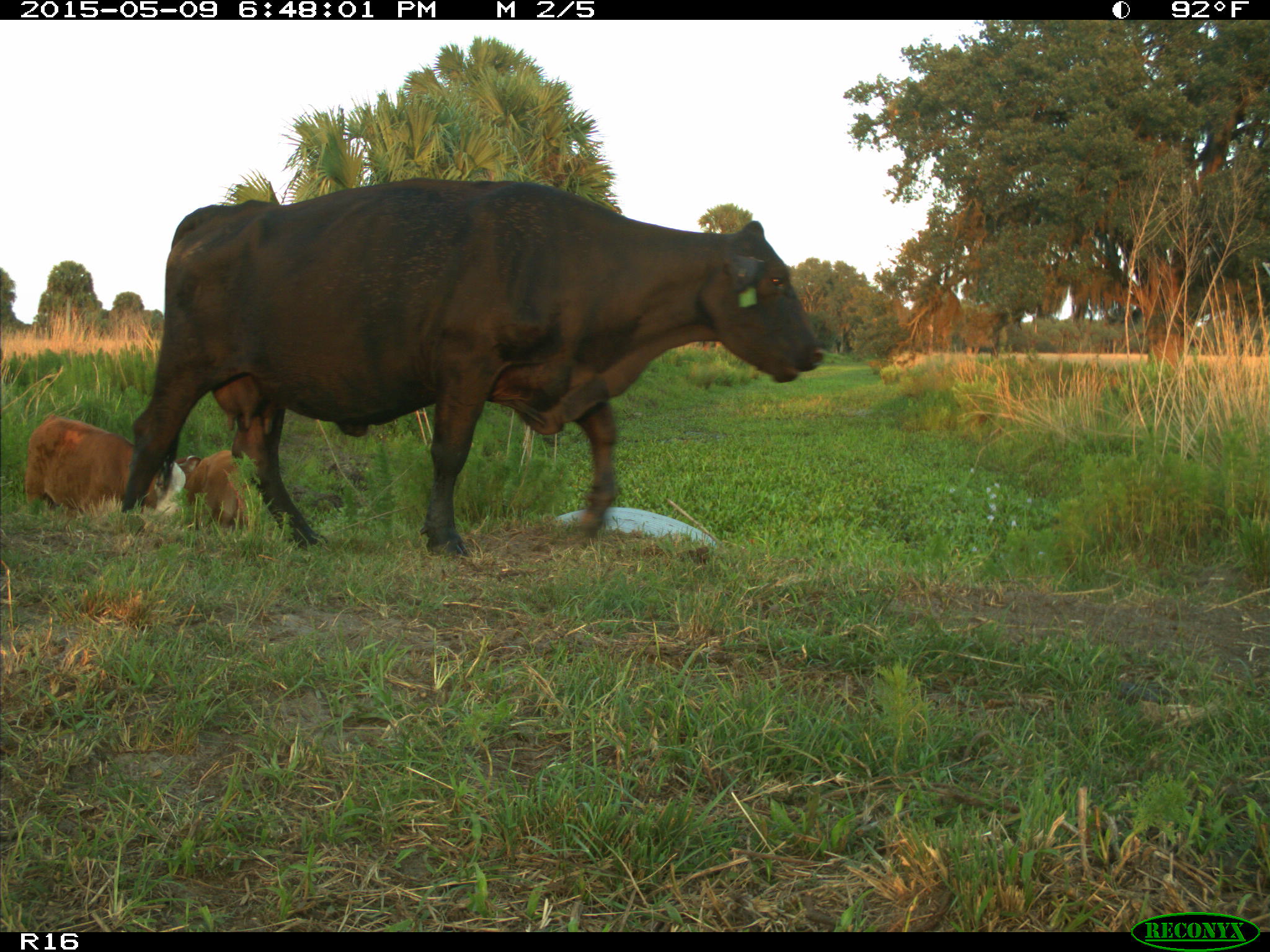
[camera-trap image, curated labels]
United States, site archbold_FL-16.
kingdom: Animalia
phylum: Chordata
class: Mammalia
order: Artiodactyla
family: Bovidae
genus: Bos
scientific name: Bos taurus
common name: domestic cow